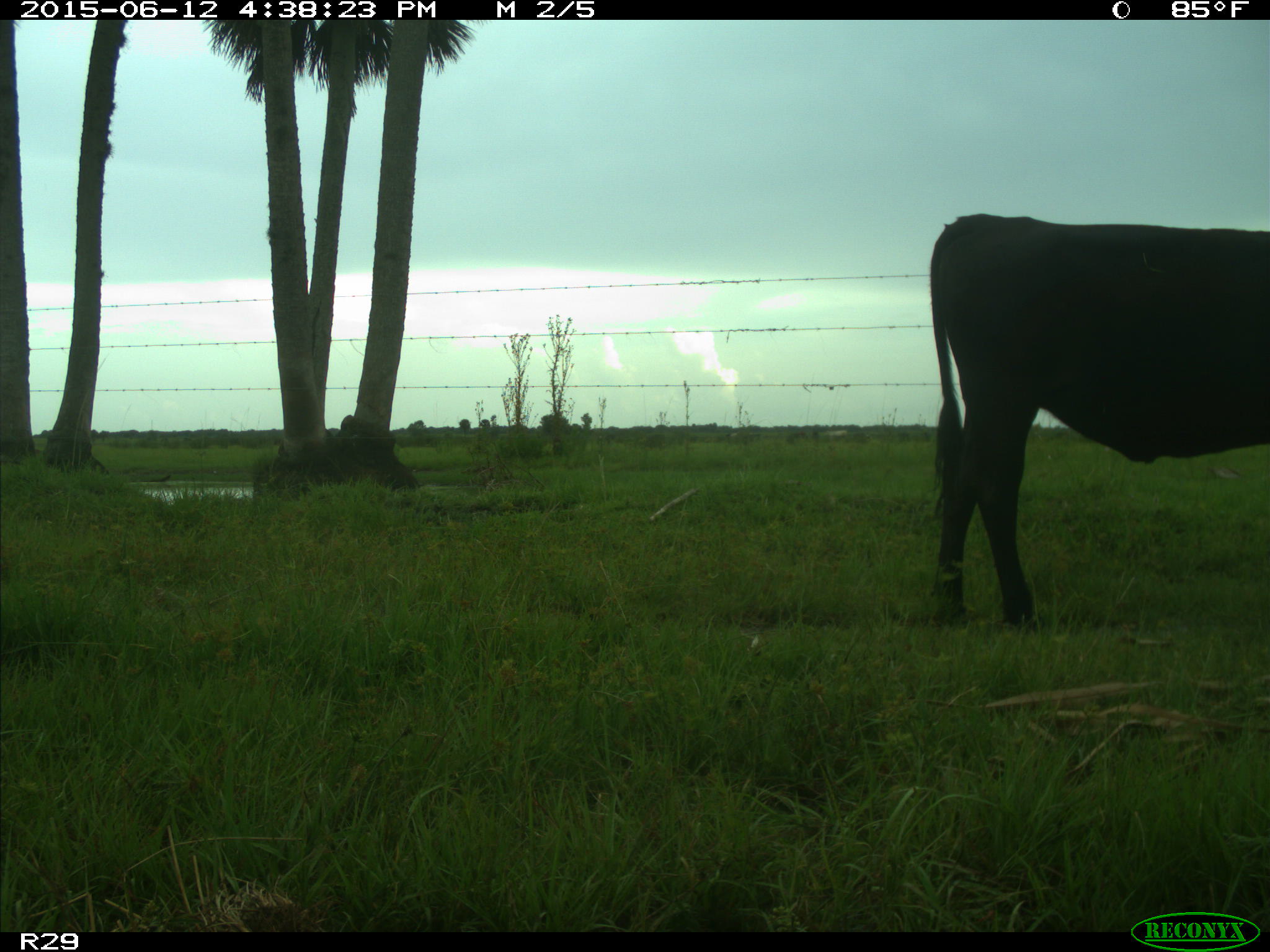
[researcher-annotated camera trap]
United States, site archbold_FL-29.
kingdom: Animalia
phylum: Chordata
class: Mammalia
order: Artiodactyla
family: Bovidae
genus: Bos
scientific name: Bos taurus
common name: domestic cow